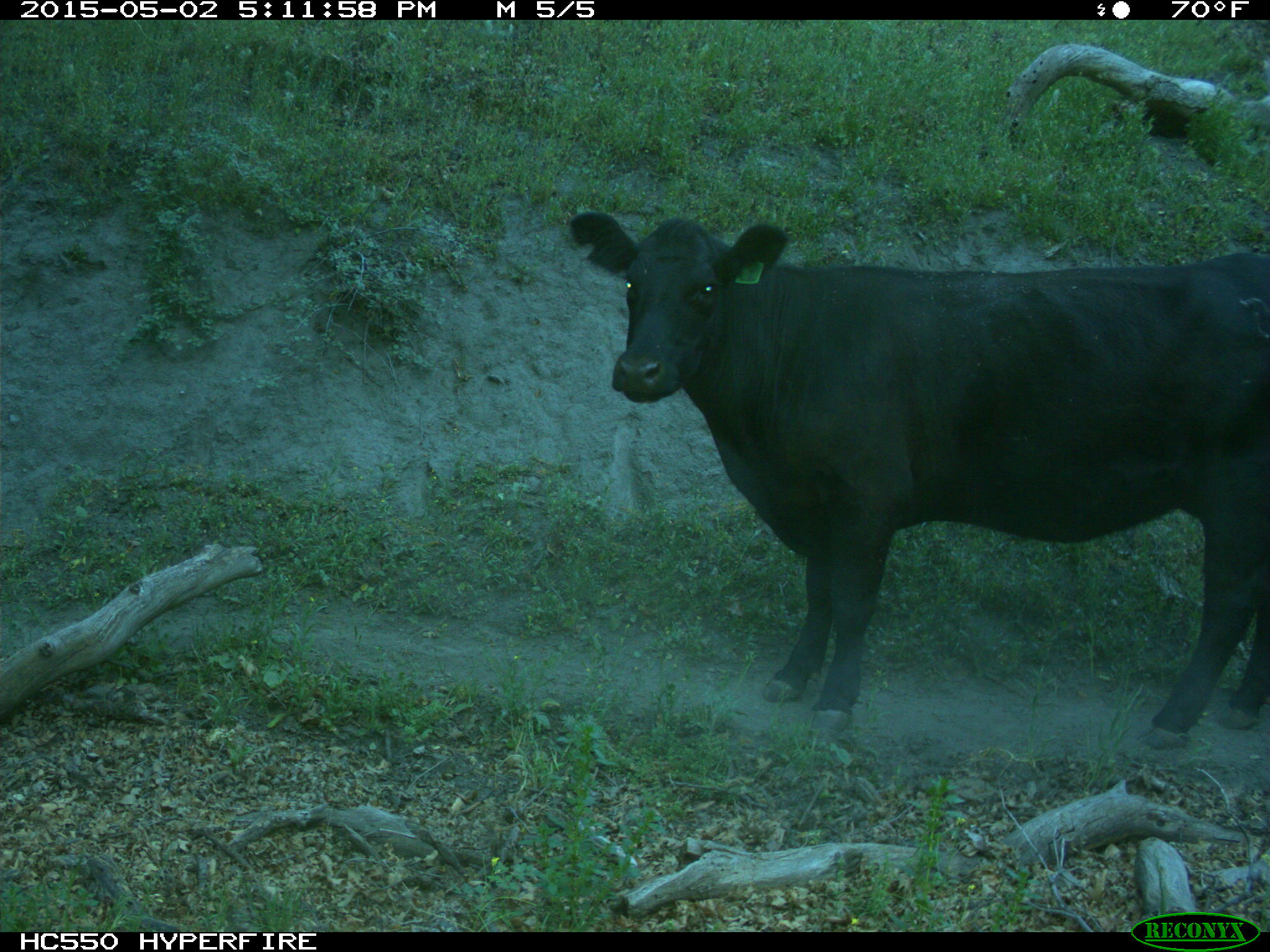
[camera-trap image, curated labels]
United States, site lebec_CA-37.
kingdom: Animalia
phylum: Chordata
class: Mammalia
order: Artiodactyla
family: Bovidae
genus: Bos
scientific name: Bos taurus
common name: domestic cow